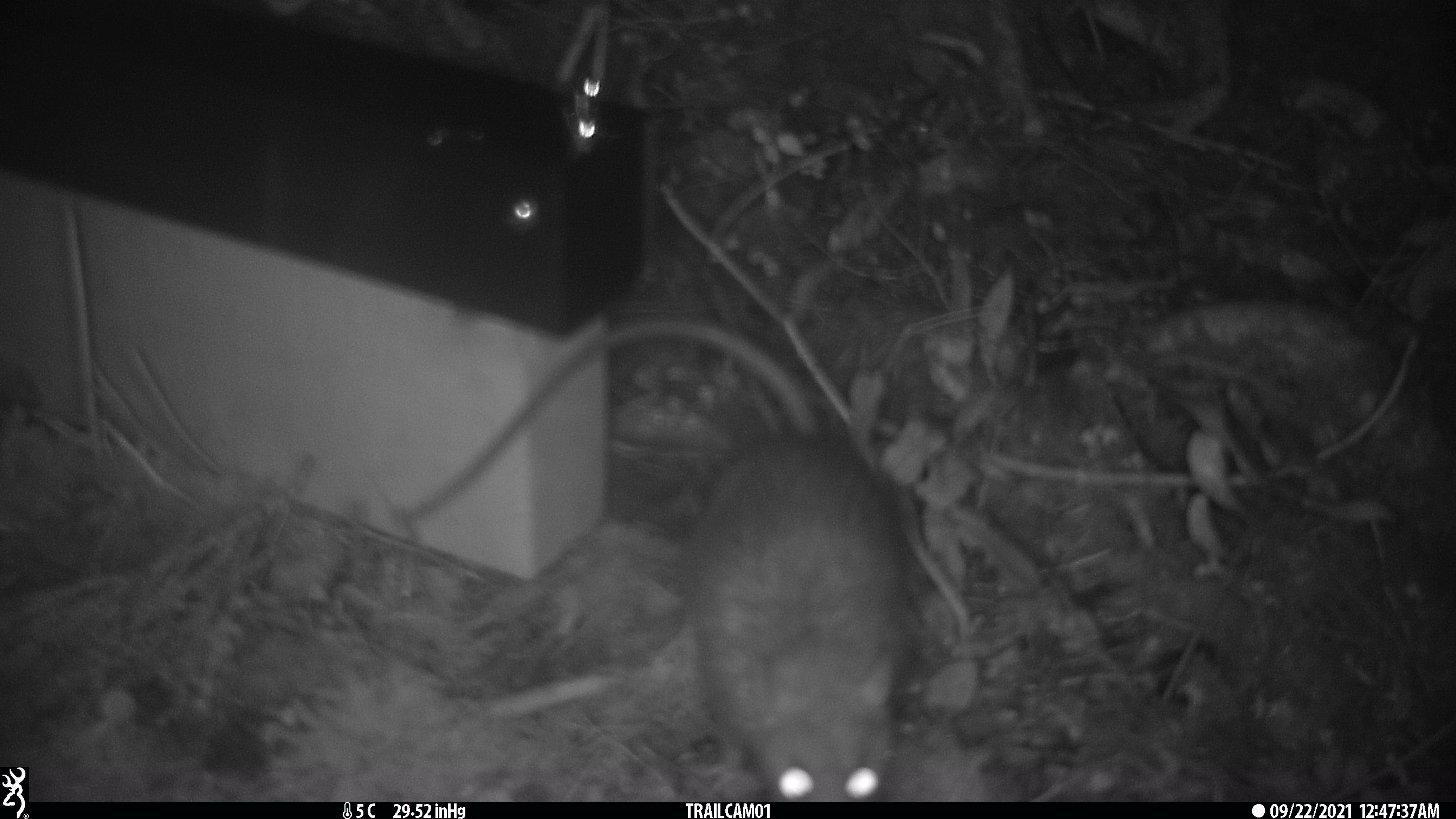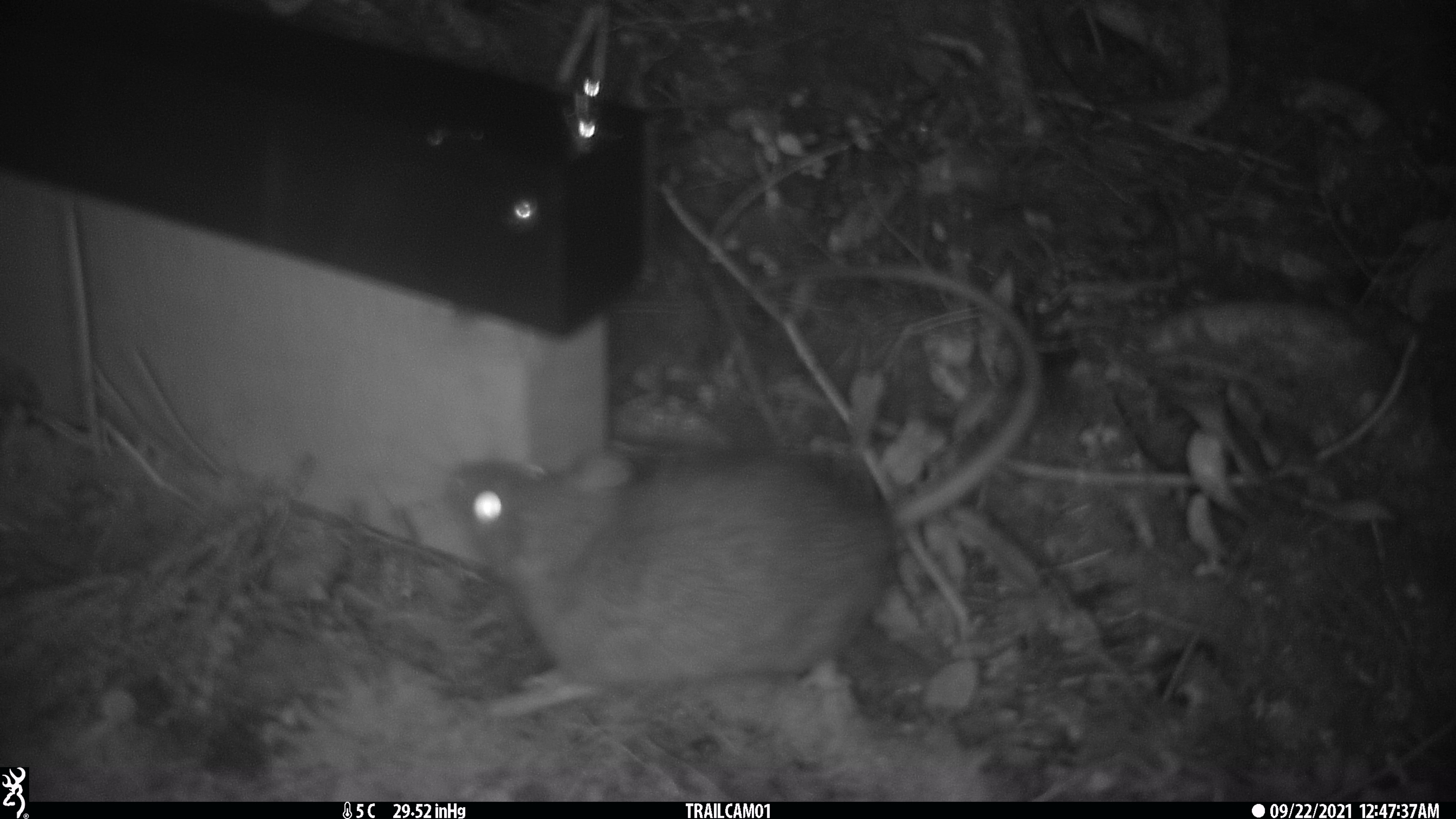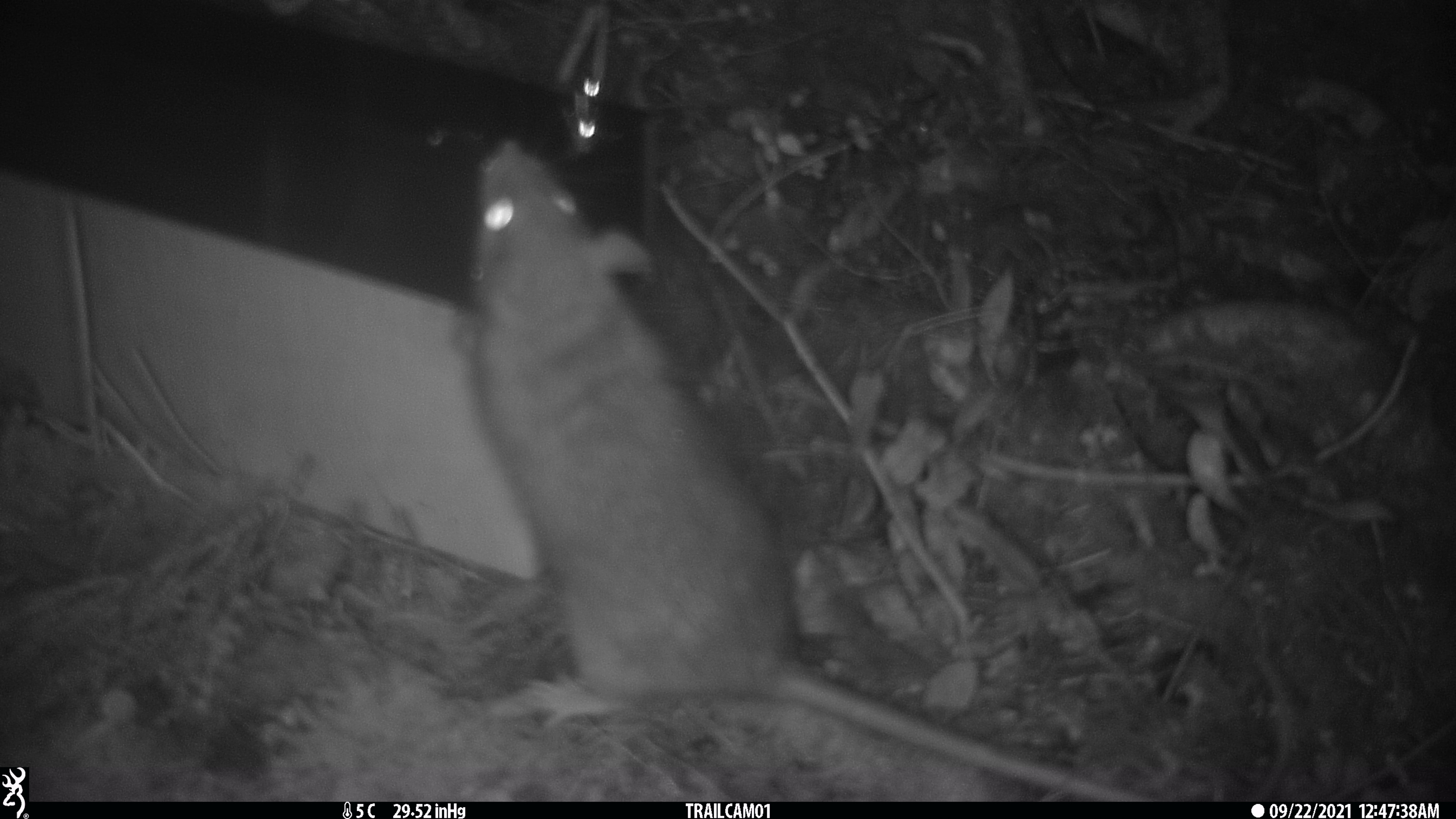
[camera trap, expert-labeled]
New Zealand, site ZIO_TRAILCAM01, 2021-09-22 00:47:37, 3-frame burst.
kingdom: Animalia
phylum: Chordata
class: Mammalia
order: Rodentia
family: Muridae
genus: Rattus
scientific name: Rattus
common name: rat